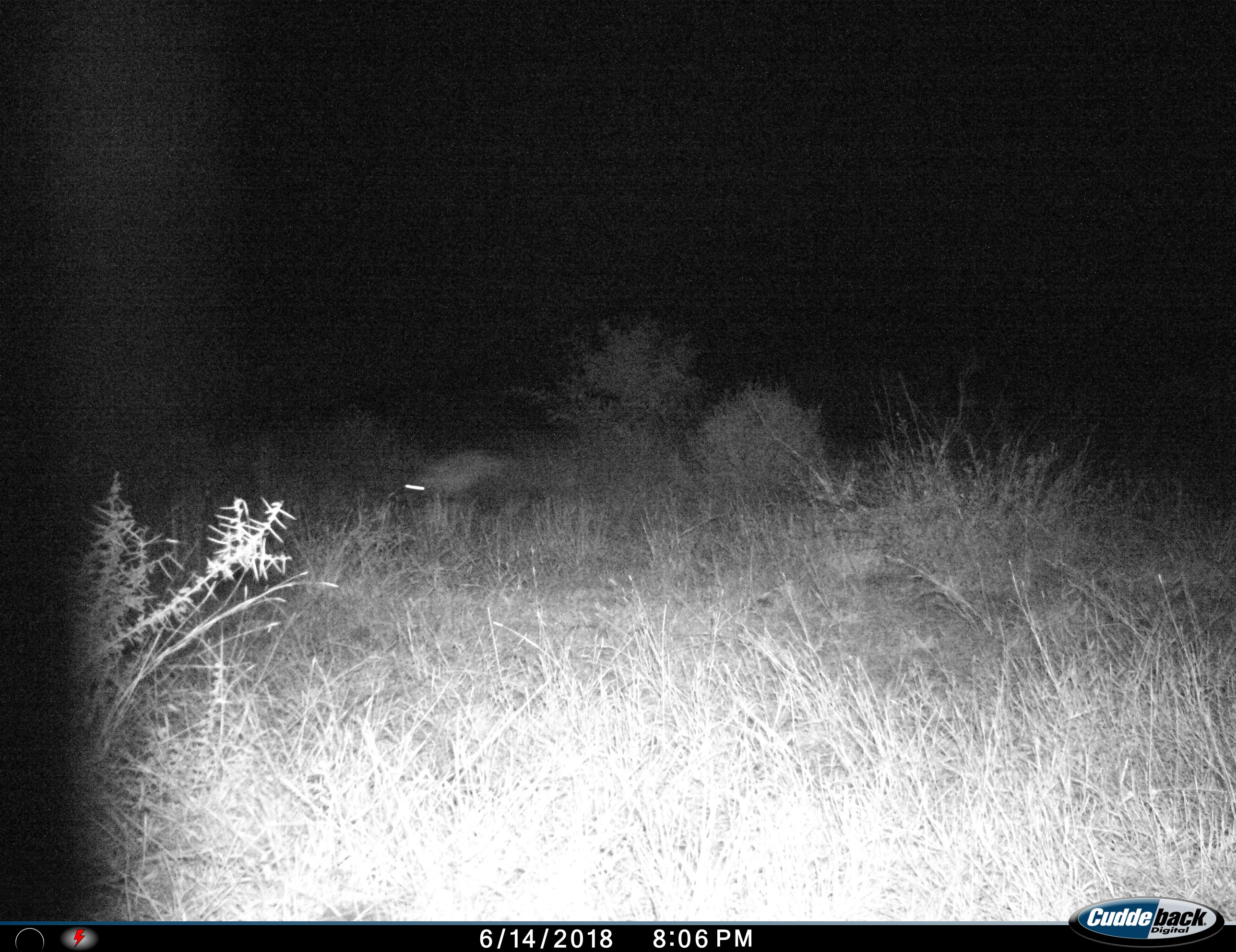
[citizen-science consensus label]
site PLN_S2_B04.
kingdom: Animalia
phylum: Chordata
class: Mammalia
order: Carnivora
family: Hyaenidae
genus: Parahyaena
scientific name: Parahyaena brunnea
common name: brown hyena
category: hyenabrown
Hyenabrown (brown hyena) (Parahyaena brunnea), count 1. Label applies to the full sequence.